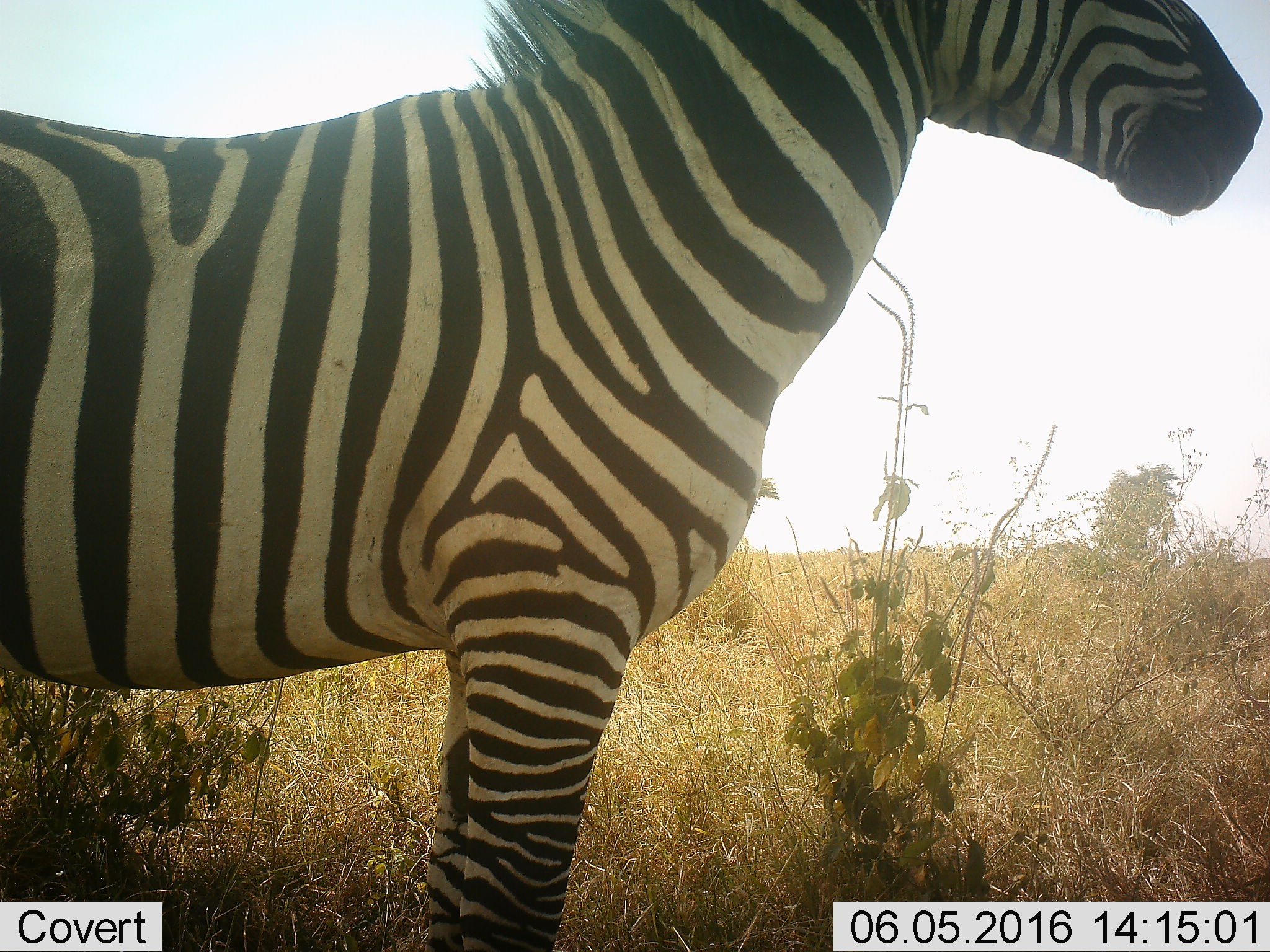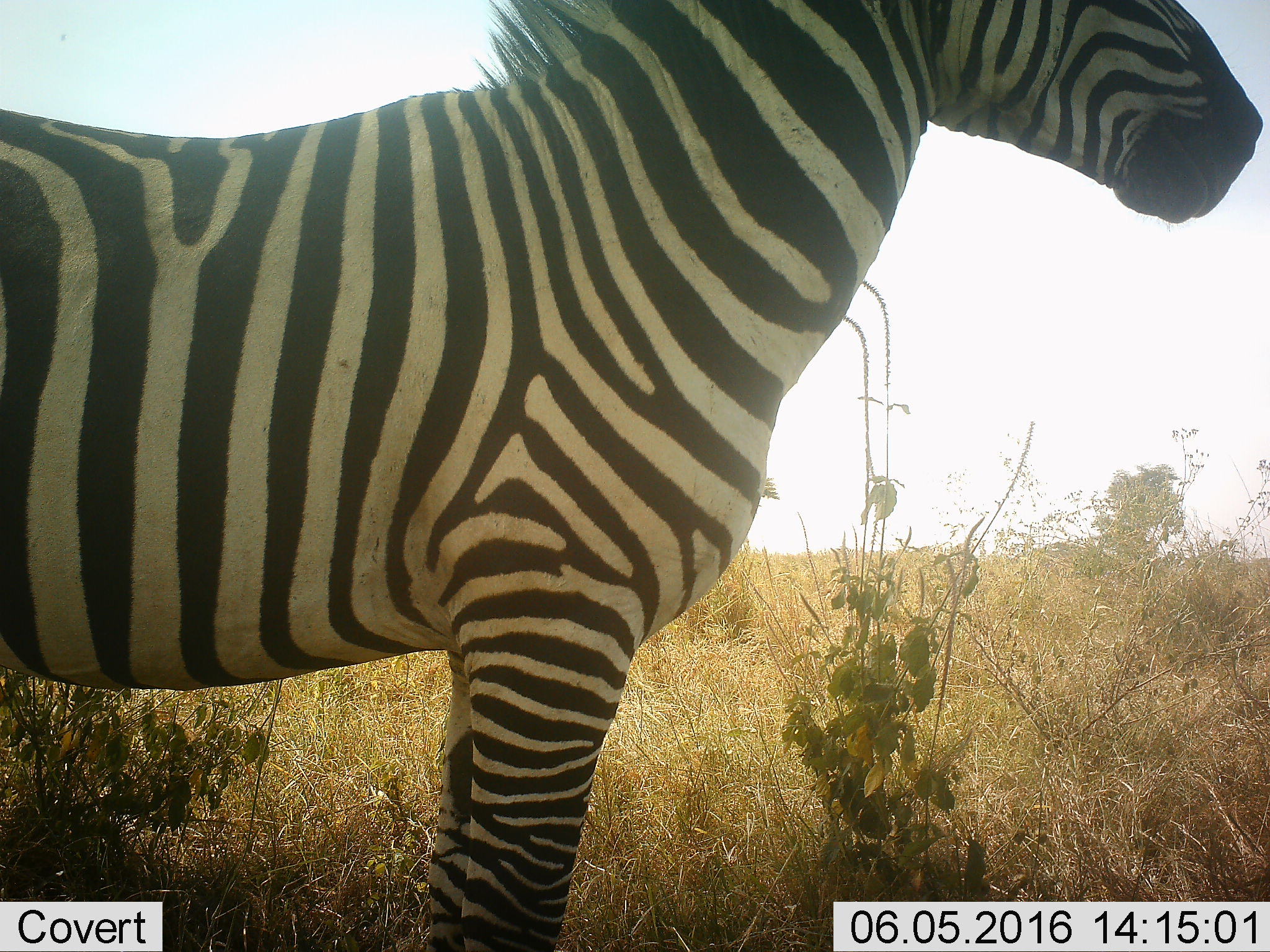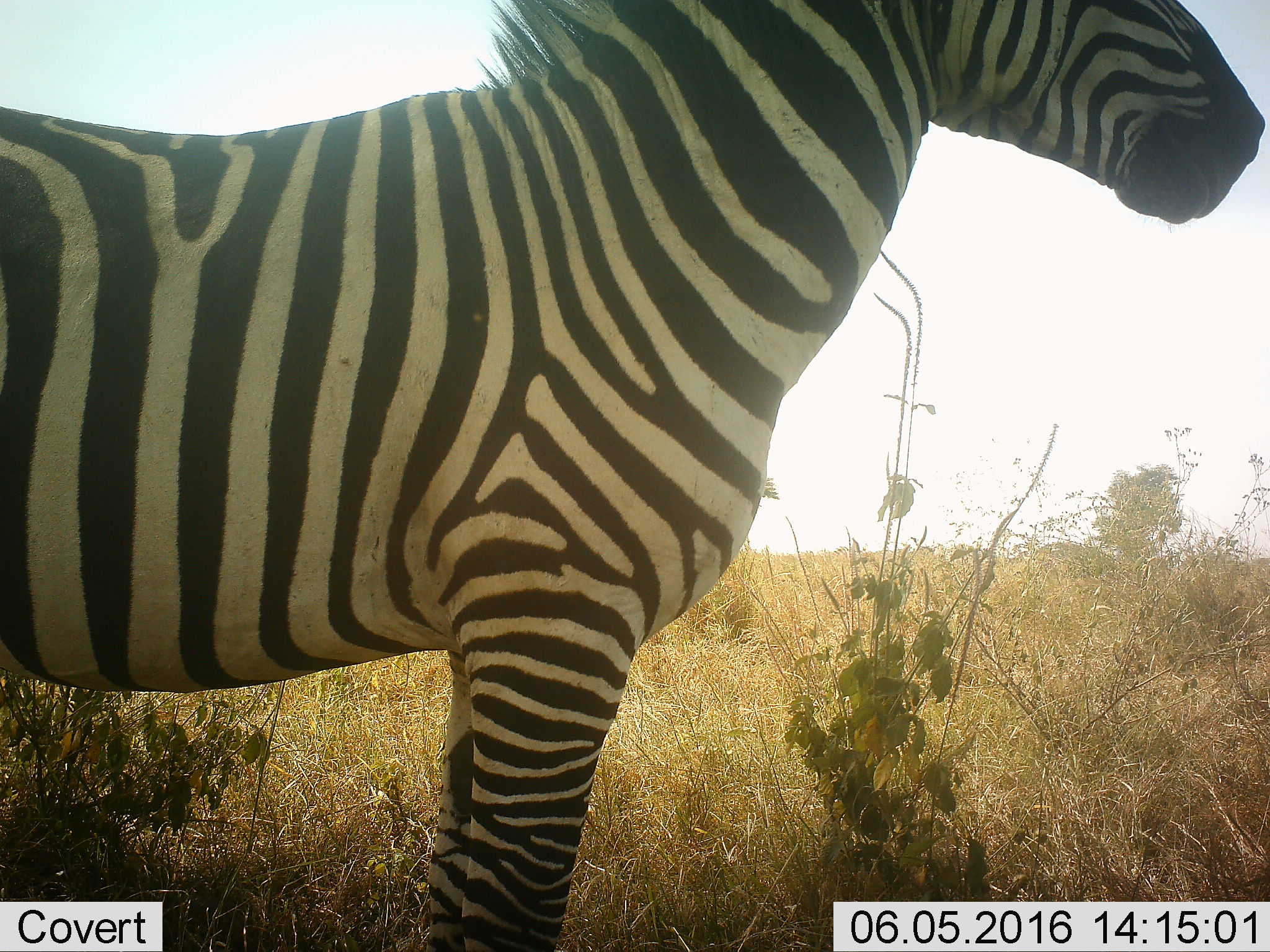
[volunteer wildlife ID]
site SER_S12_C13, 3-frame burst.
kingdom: Animalia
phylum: Chordata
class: Mammalia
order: Perissodactyla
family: Equidae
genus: Equus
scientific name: Equus quagga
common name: plains zebra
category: zebraplains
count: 1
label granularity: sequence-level